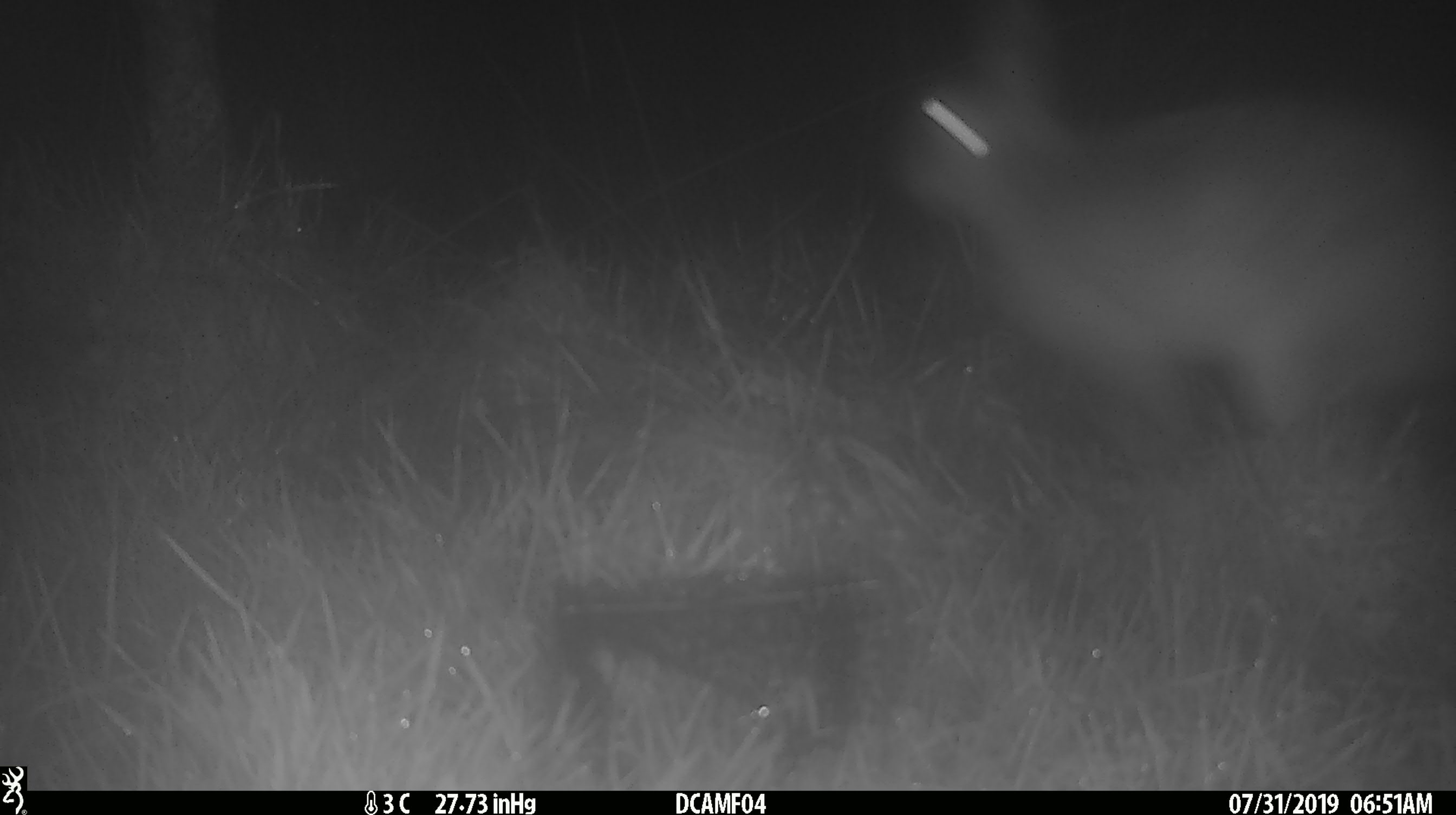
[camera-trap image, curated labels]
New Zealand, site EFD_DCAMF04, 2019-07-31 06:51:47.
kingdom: Animalia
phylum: Chordata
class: Mammalia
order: Lagomorpha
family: Leporidae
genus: Lepus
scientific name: Lepus europaeus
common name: brown hare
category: hare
Hare (brown hare) (Lepus europaeus).